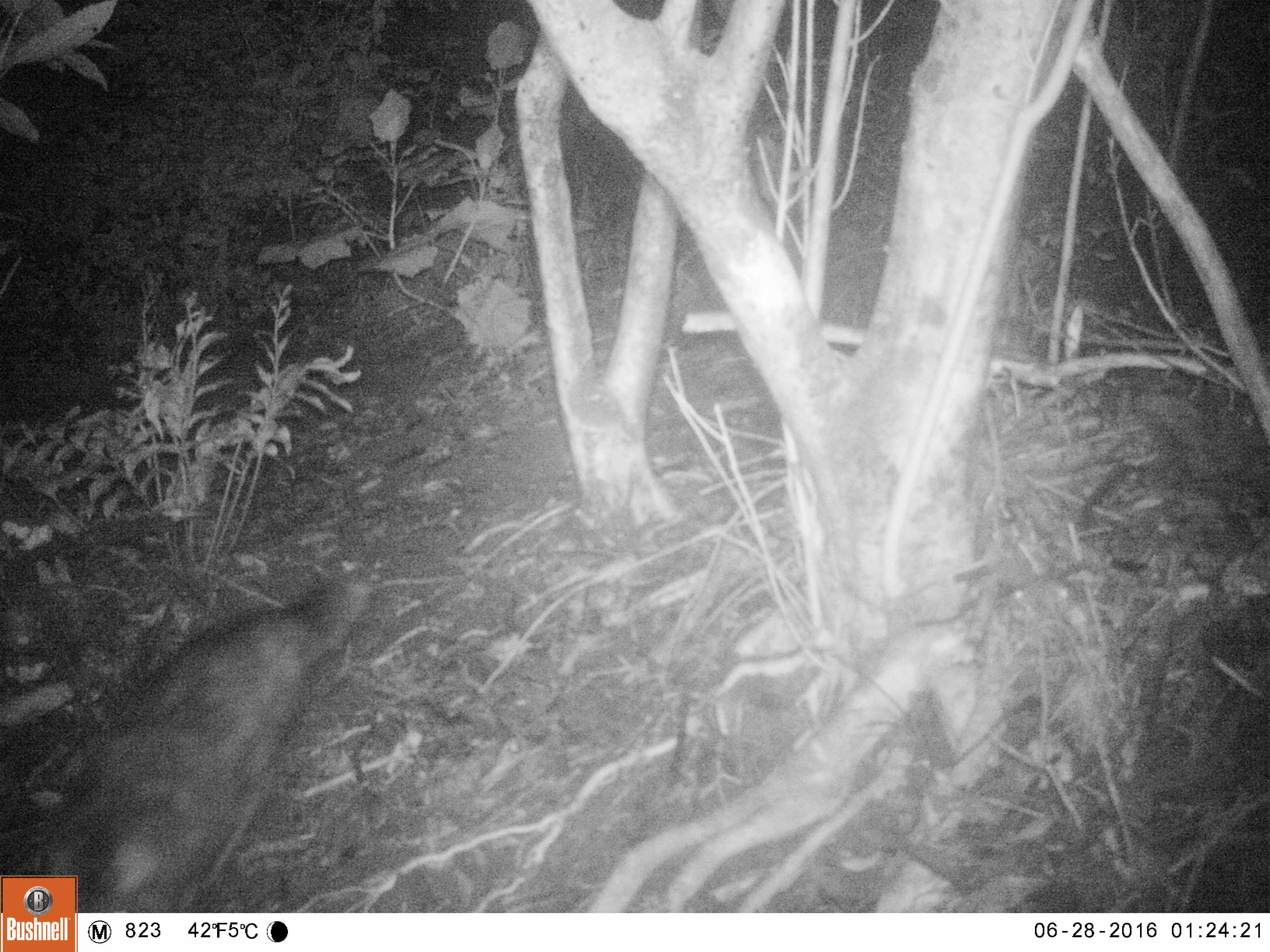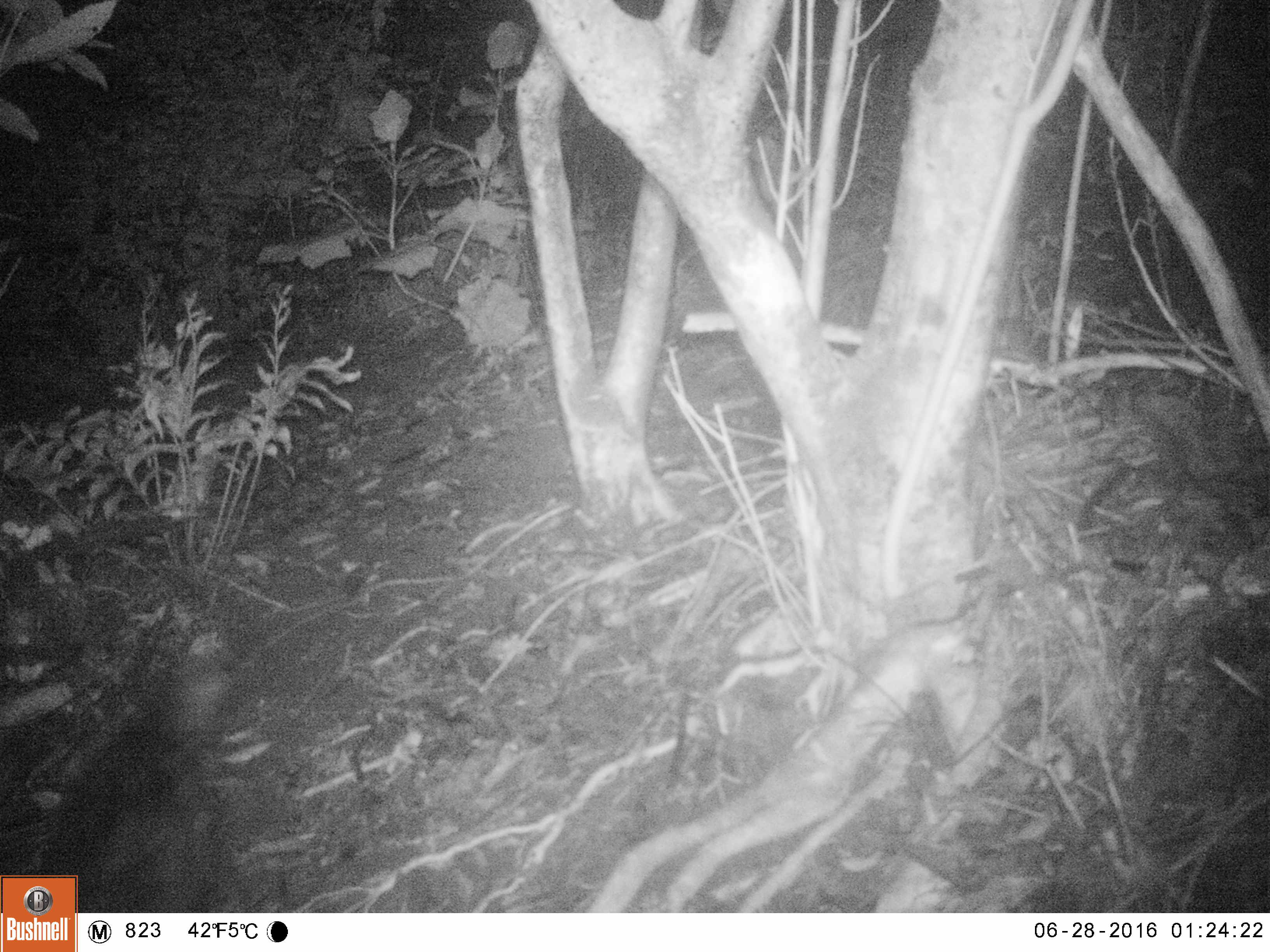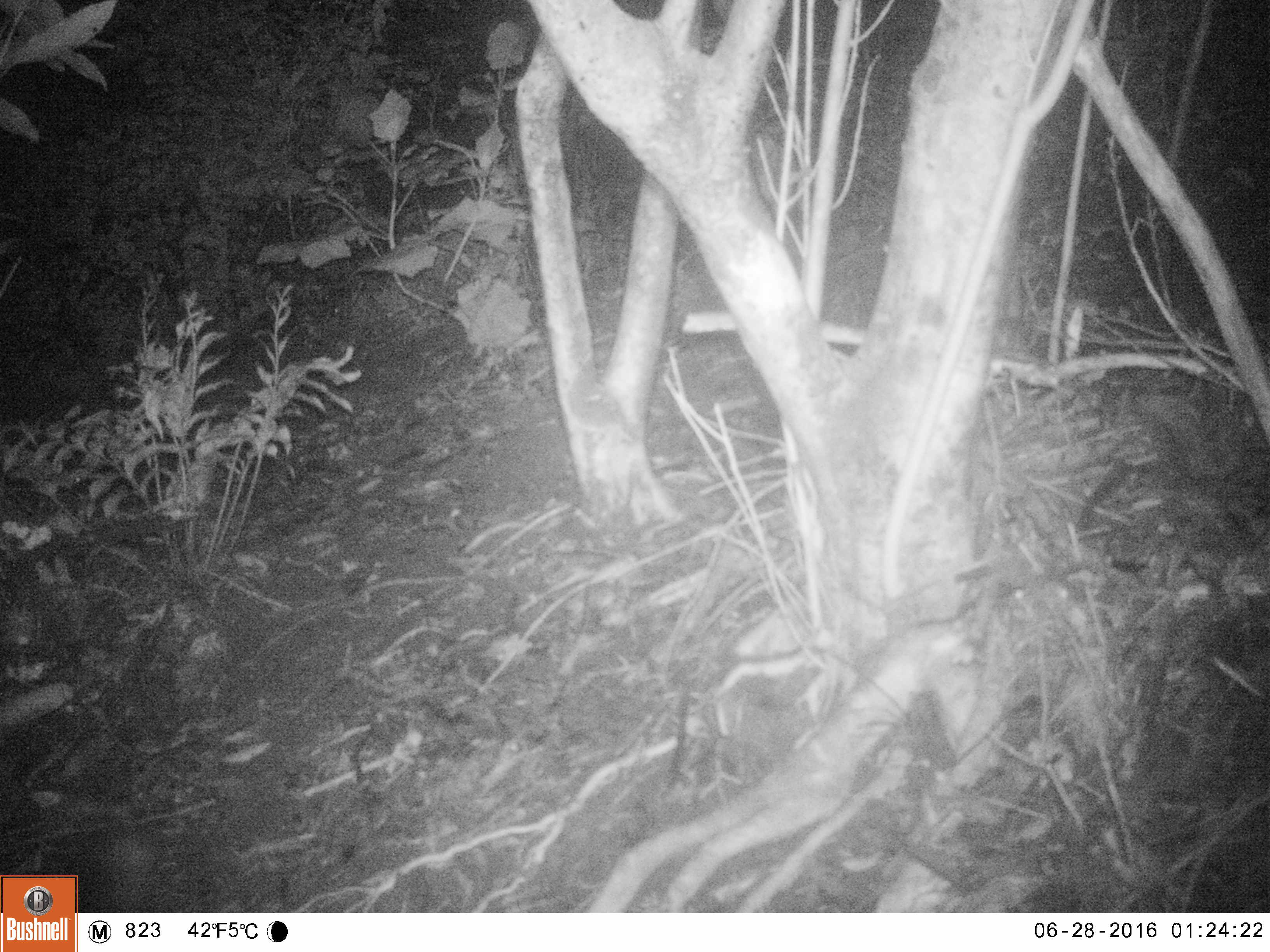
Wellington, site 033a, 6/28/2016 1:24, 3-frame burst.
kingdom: Animalia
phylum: Chordata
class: Mammalia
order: Carnivora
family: Felidae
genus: Felis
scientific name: Felis catus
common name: cat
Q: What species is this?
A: Cat (Felis catus).